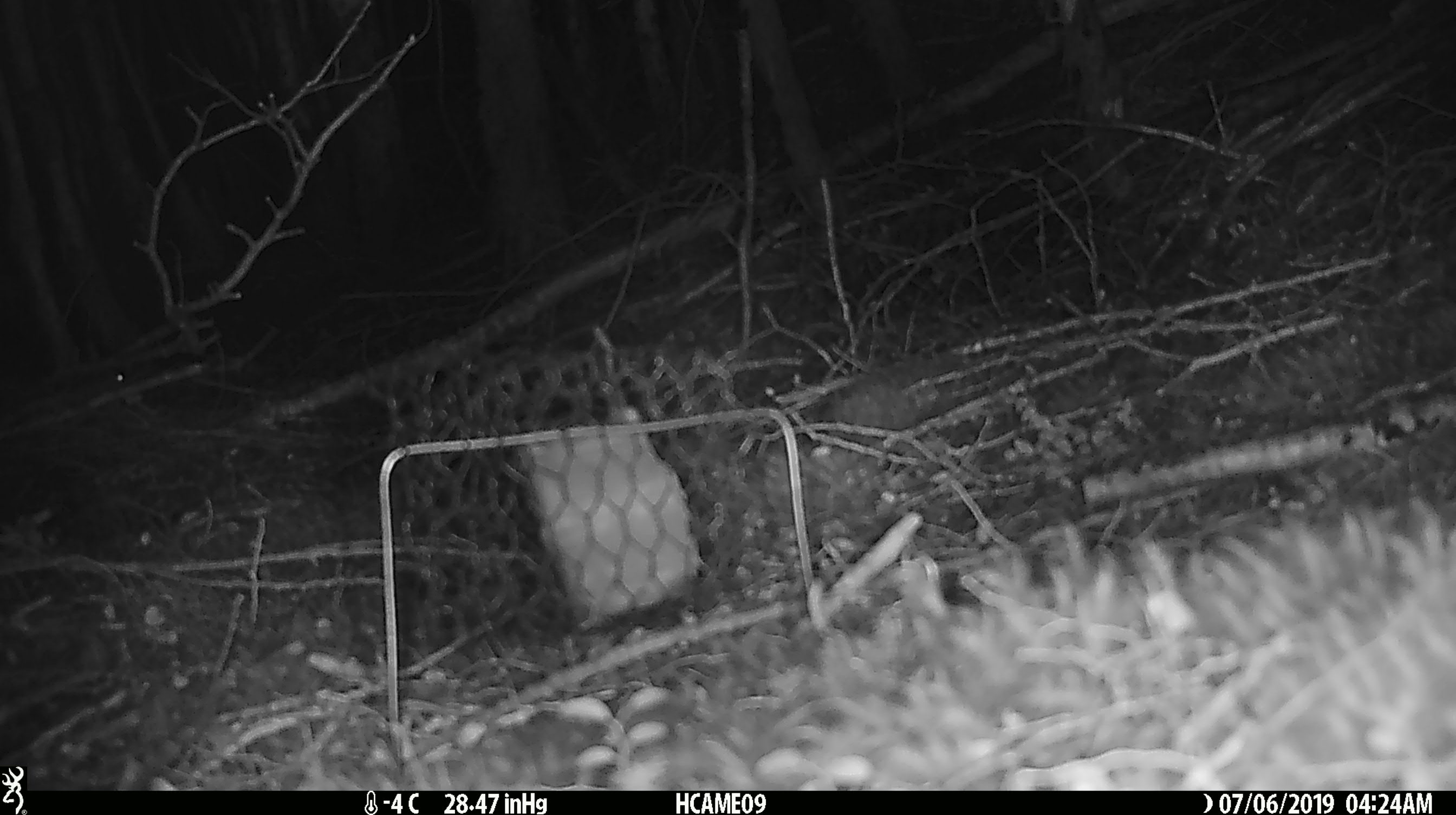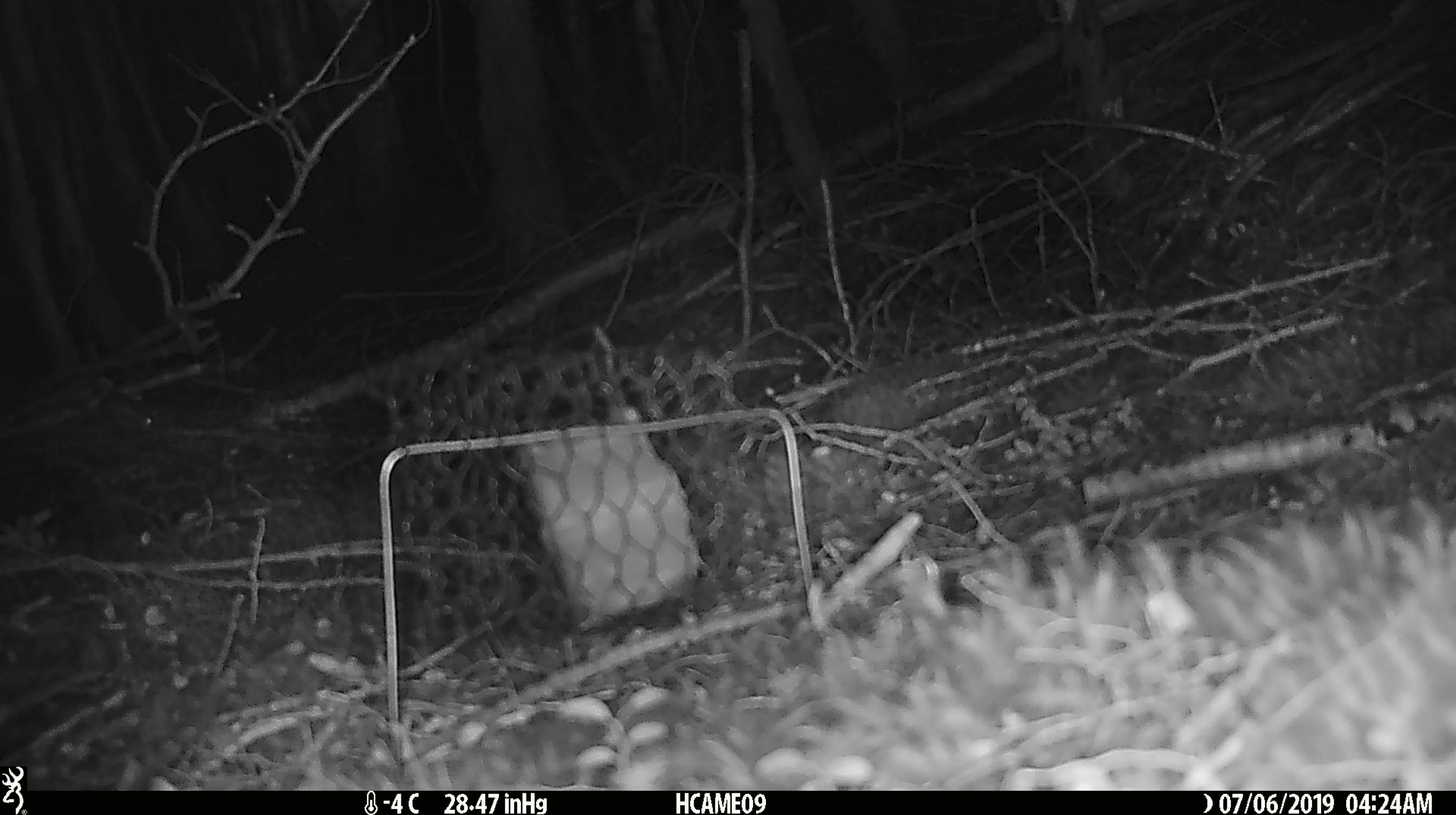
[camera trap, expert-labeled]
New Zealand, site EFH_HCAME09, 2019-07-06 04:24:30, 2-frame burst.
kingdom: Animalia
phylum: Chordata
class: Mammalia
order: Rodentia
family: Muridae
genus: Mus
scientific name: Mus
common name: mouse